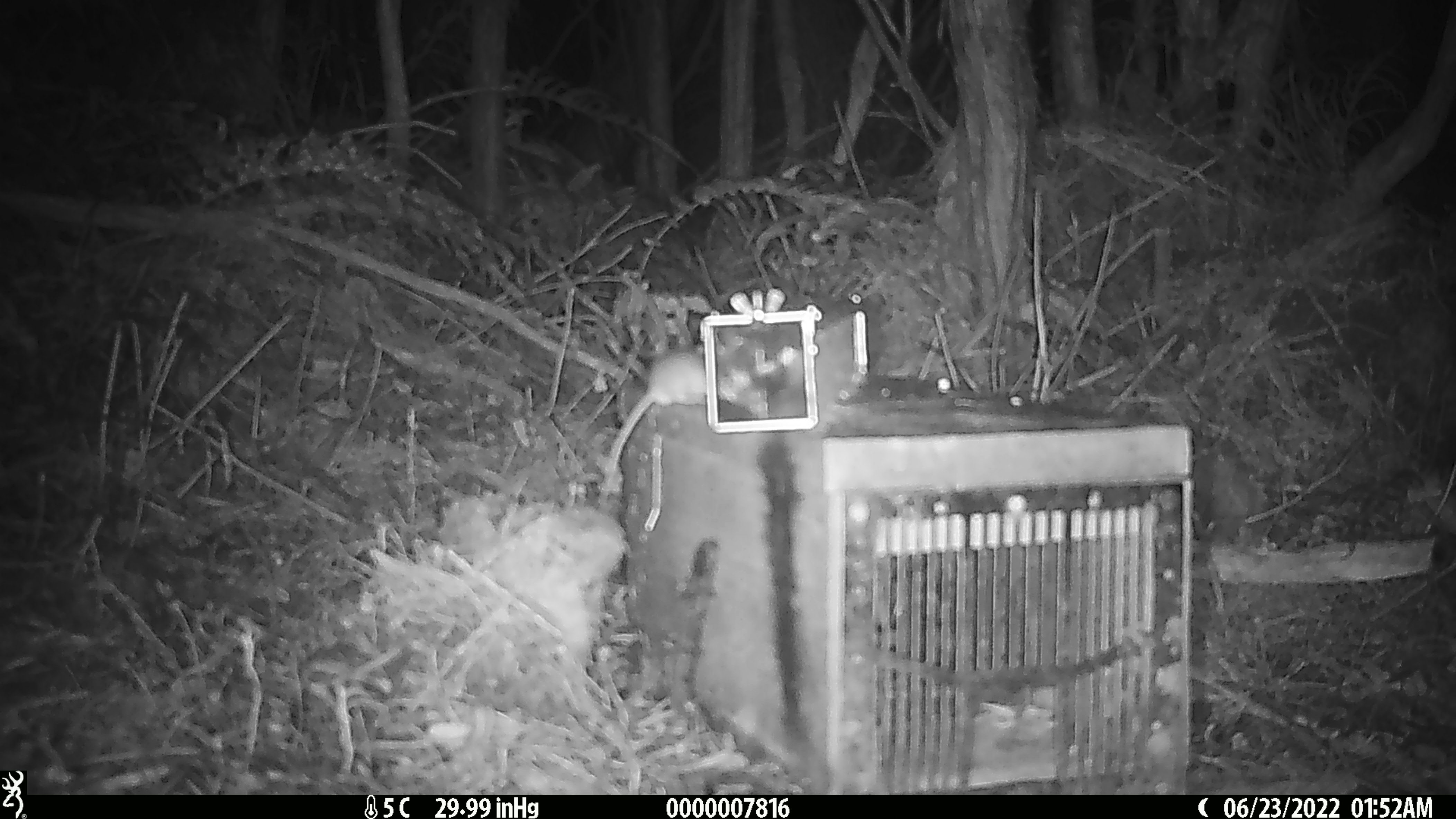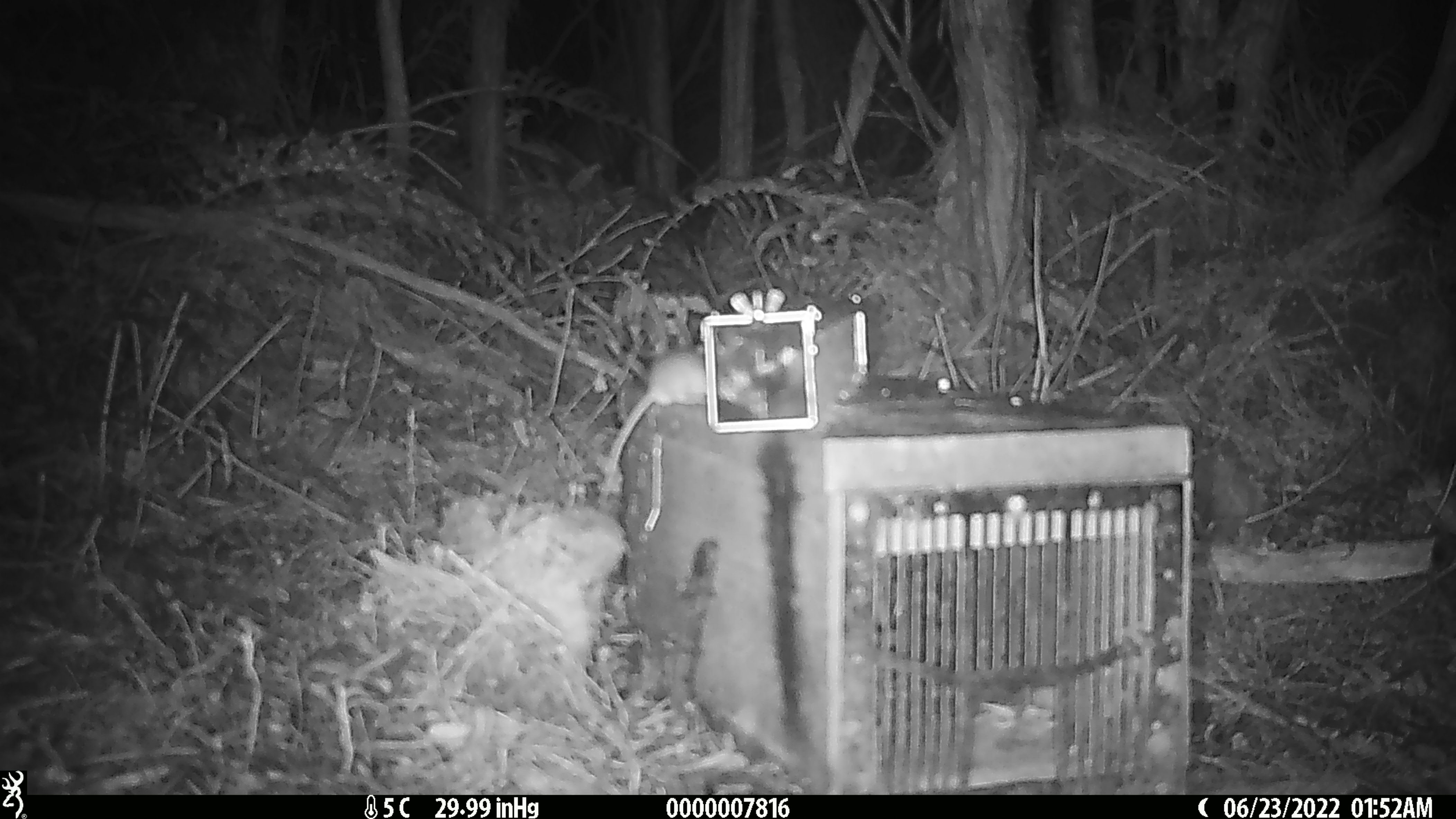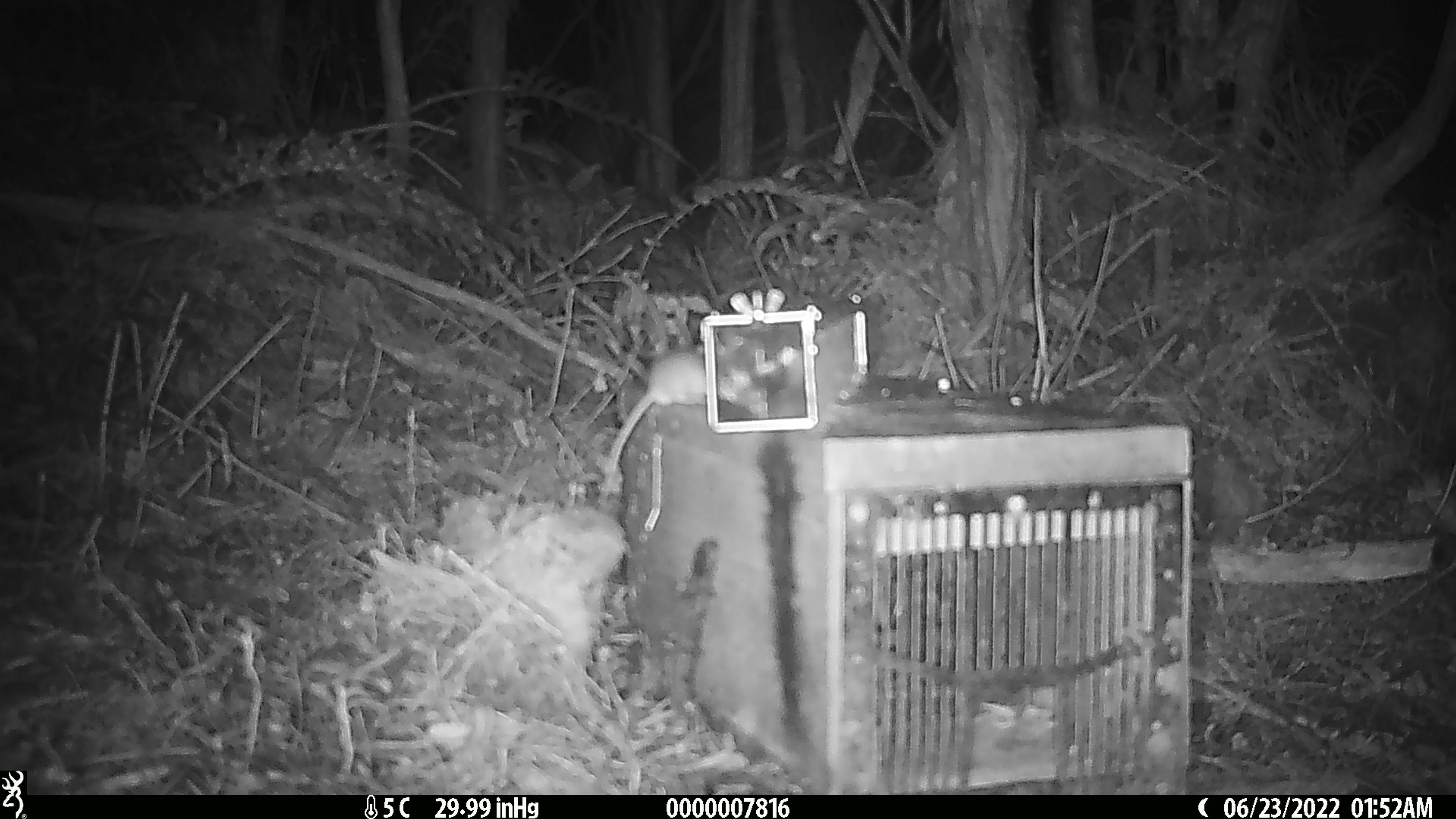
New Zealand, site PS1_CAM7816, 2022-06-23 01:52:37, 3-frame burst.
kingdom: Animalia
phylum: Chordata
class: Mammalia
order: Rodentia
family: Muridae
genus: Mus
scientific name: Mus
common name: mouse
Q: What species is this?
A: Mouse (Mus).